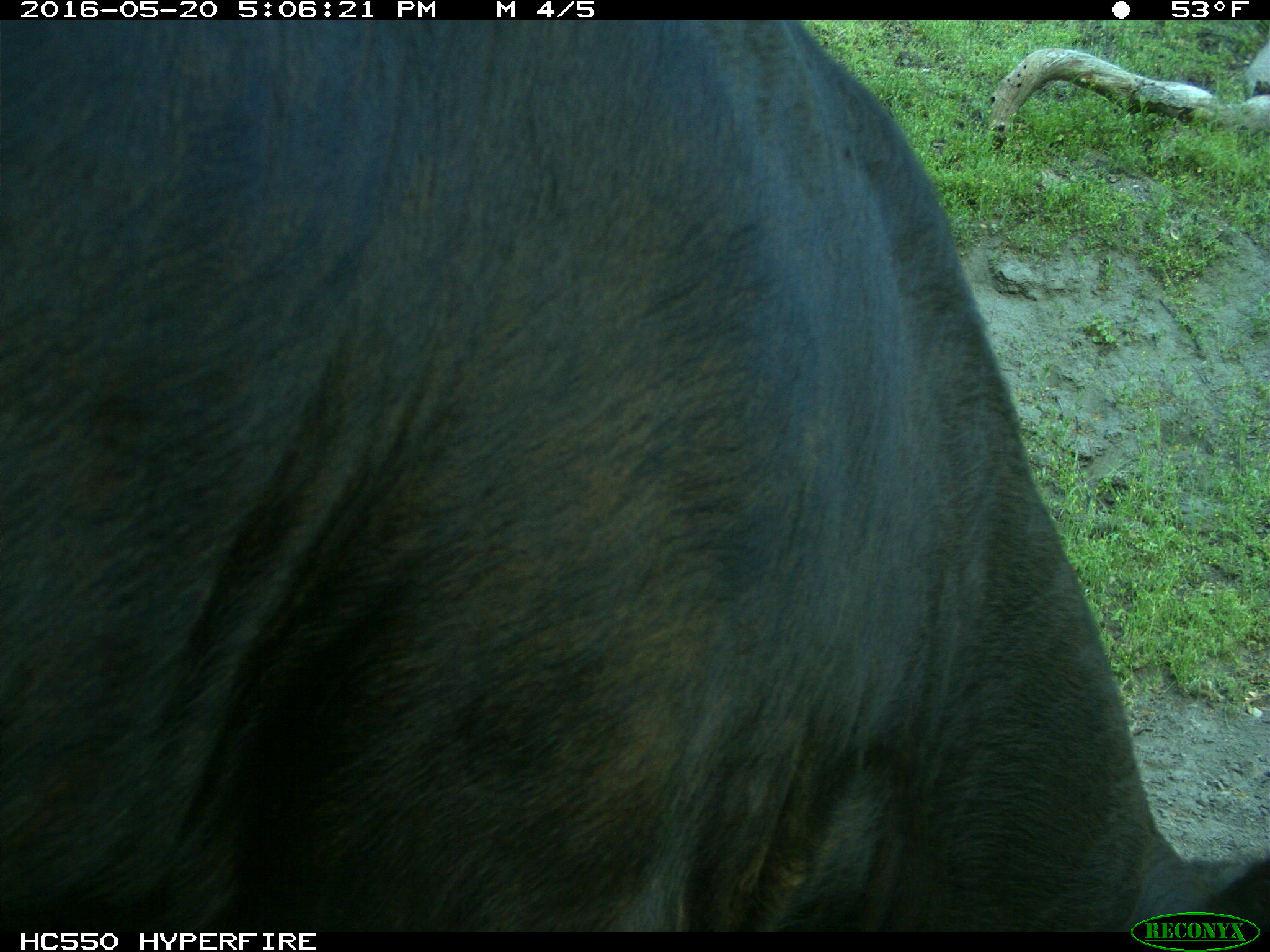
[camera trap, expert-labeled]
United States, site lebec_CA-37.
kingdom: Animalia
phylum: Chordata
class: Mammalia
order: Artiodactyla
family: Bovidae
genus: Bos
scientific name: Bos taurus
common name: domestic cow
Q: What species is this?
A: Bos taurus (domestic cow).